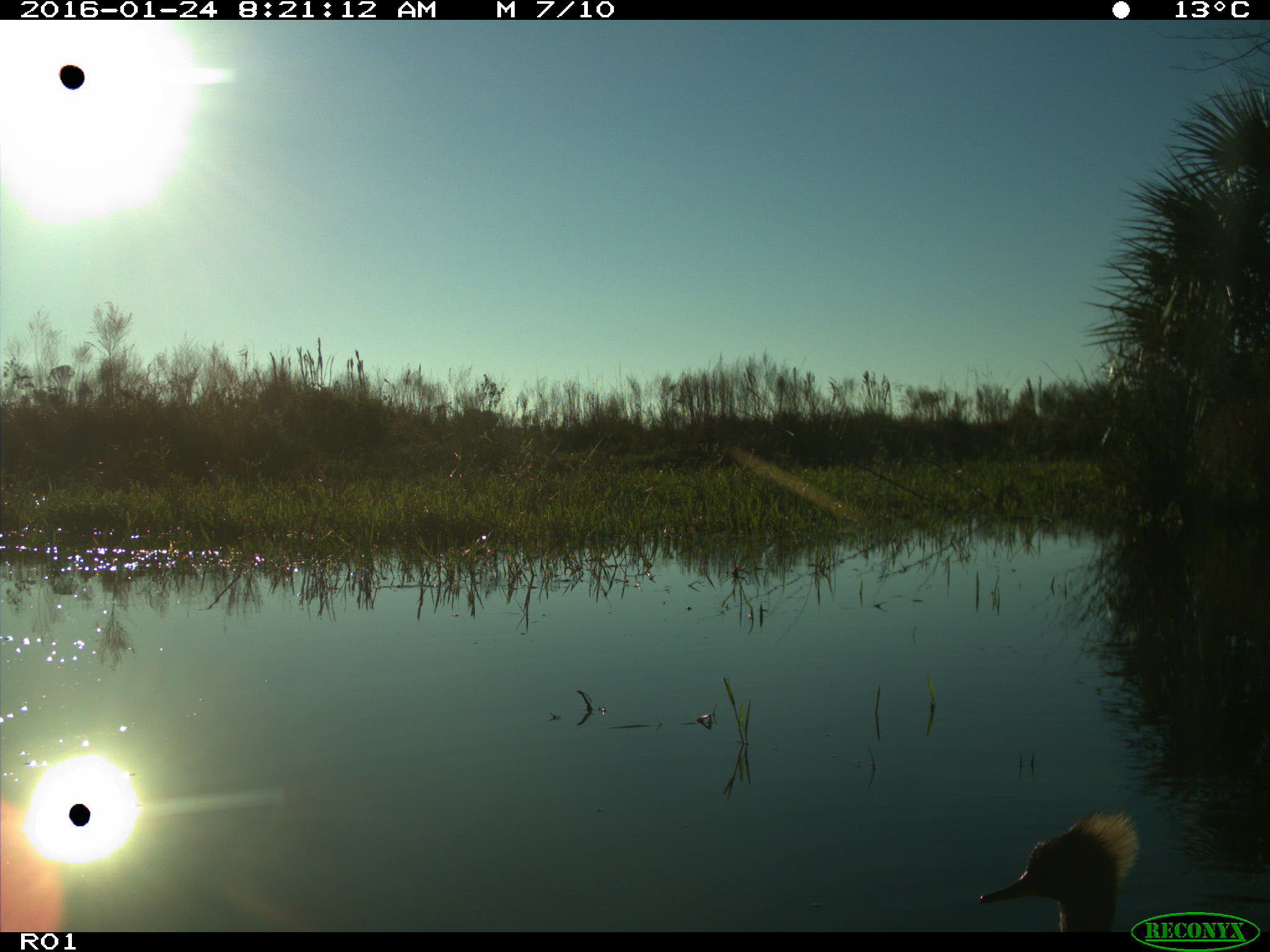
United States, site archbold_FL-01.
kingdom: Animalia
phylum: Chordata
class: Aves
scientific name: Aves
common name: birds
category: unidentified bird